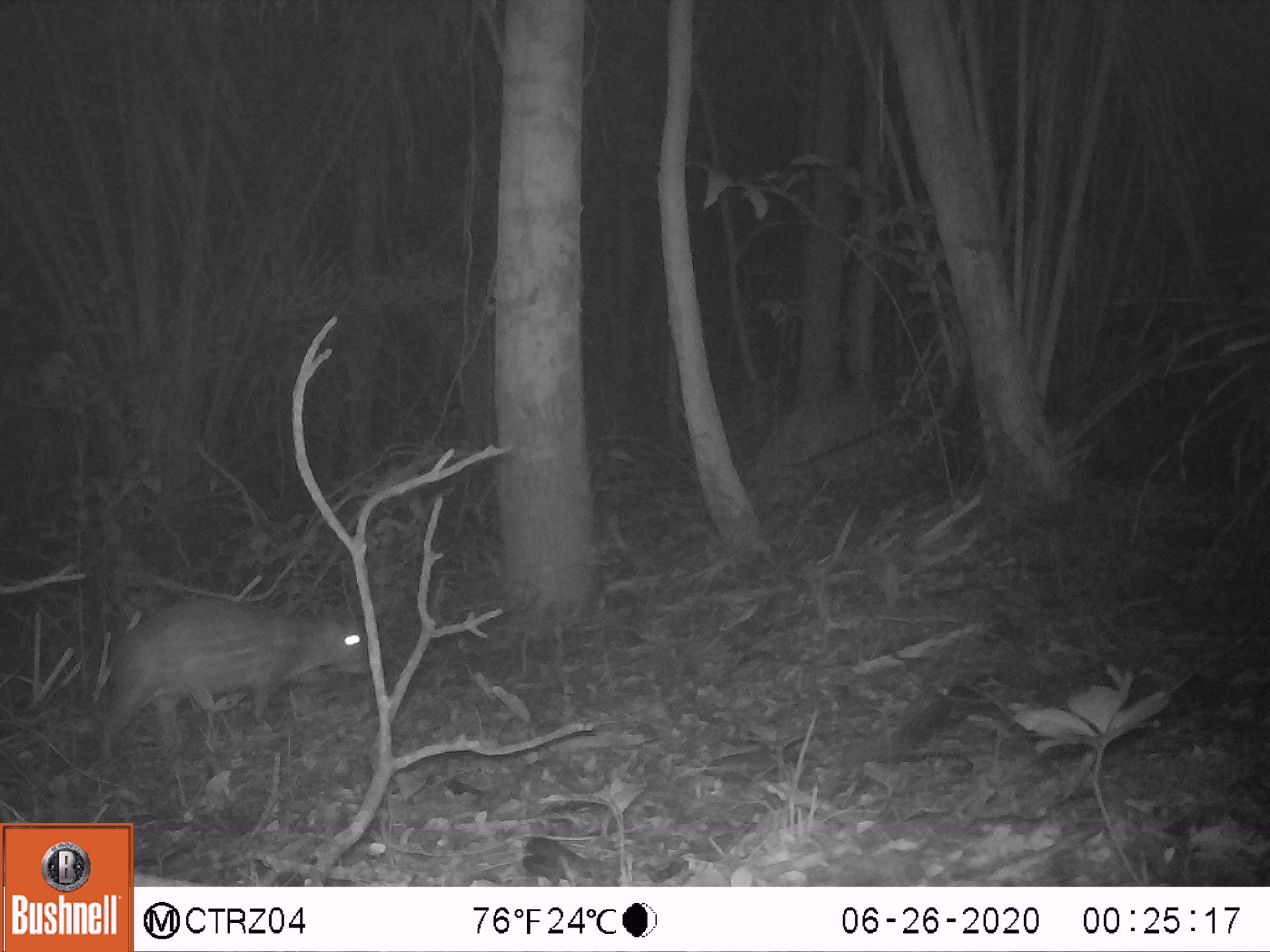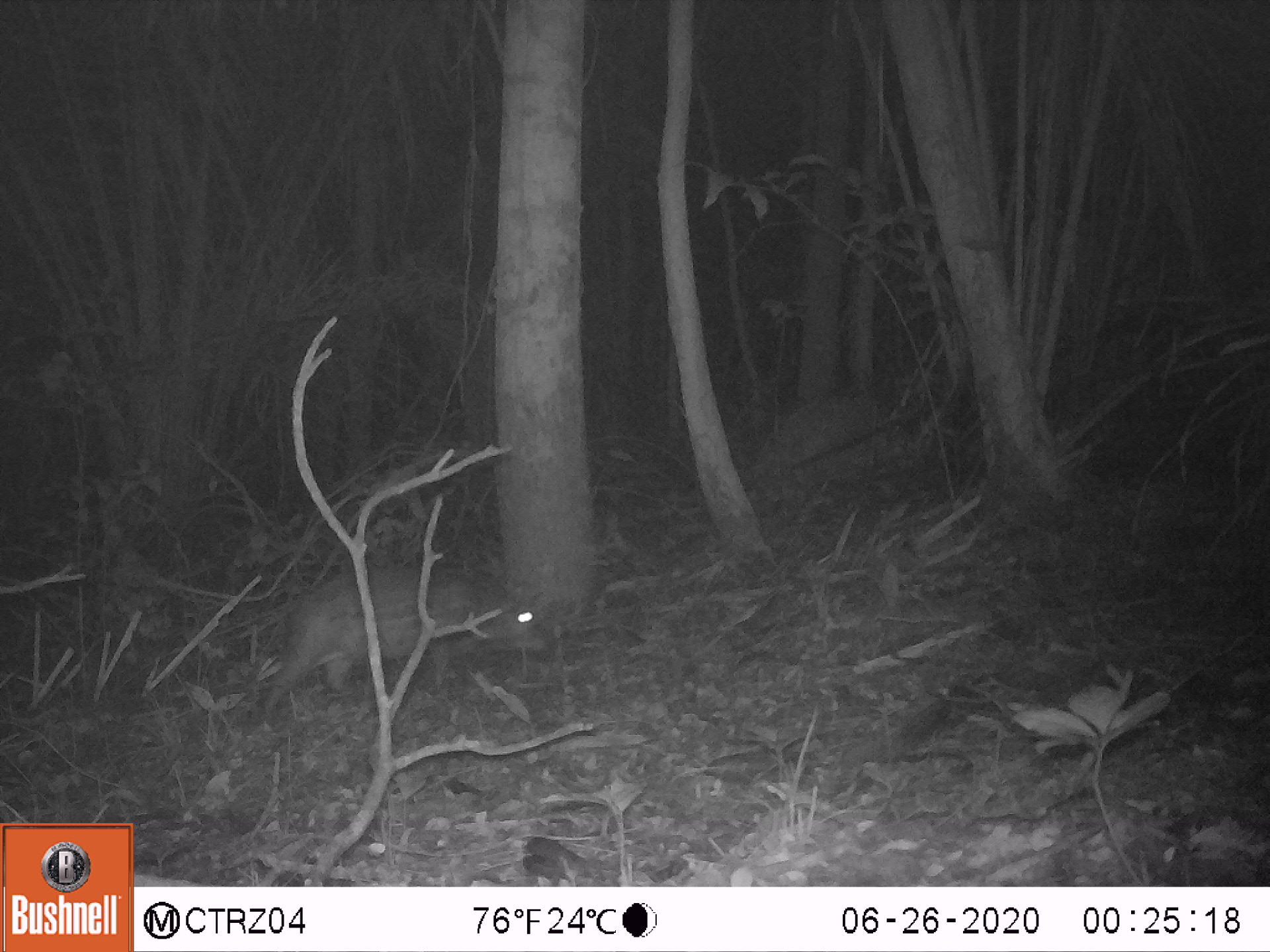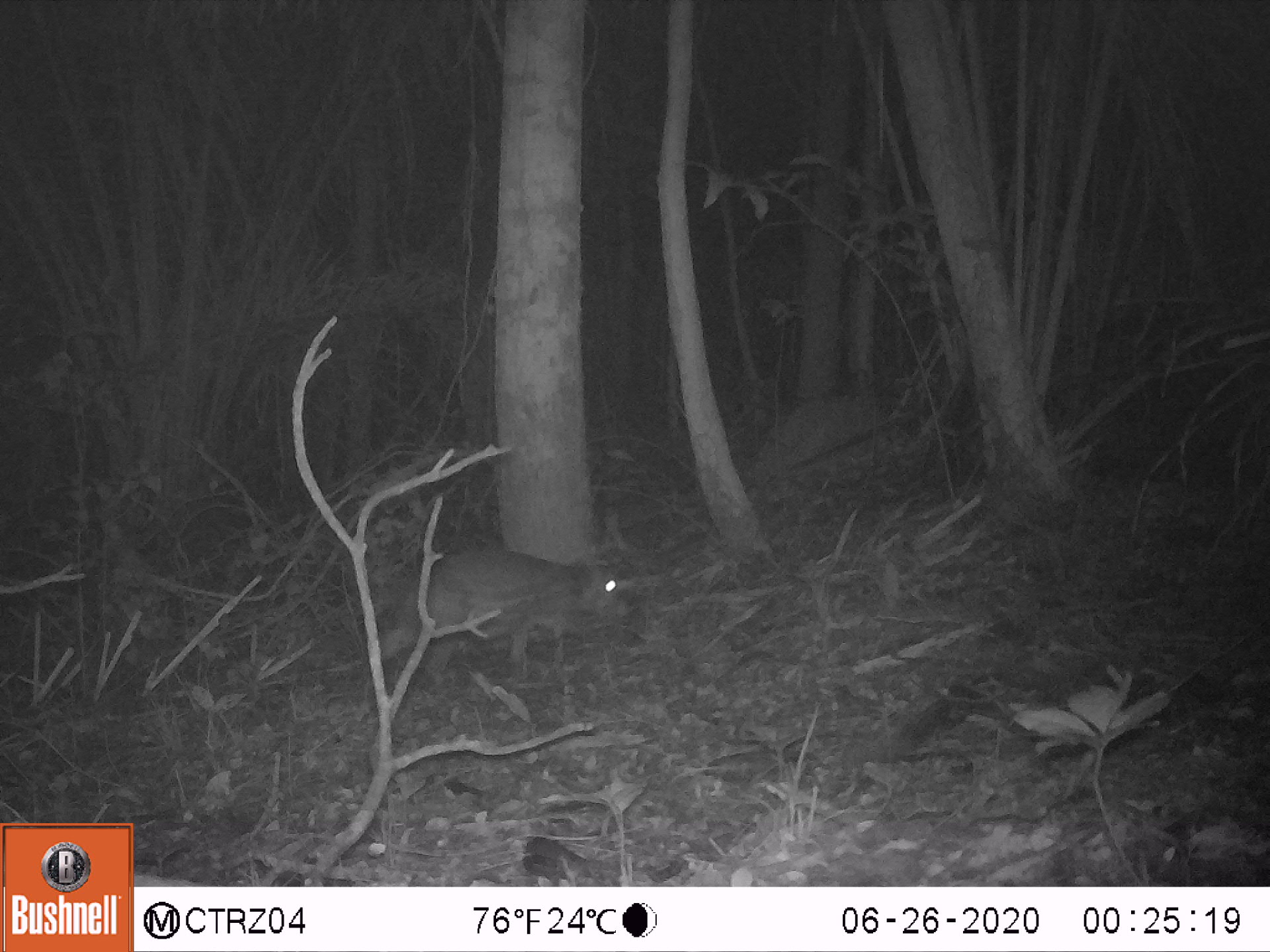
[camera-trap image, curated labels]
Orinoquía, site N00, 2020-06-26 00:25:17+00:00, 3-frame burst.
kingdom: Animalia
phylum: Chordata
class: Mammalia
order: Rodentia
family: Cuniculidae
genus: Cuniculus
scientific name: Cuniculus paca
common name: spotted paca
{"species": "spotted paca (Cuniculus paca)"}